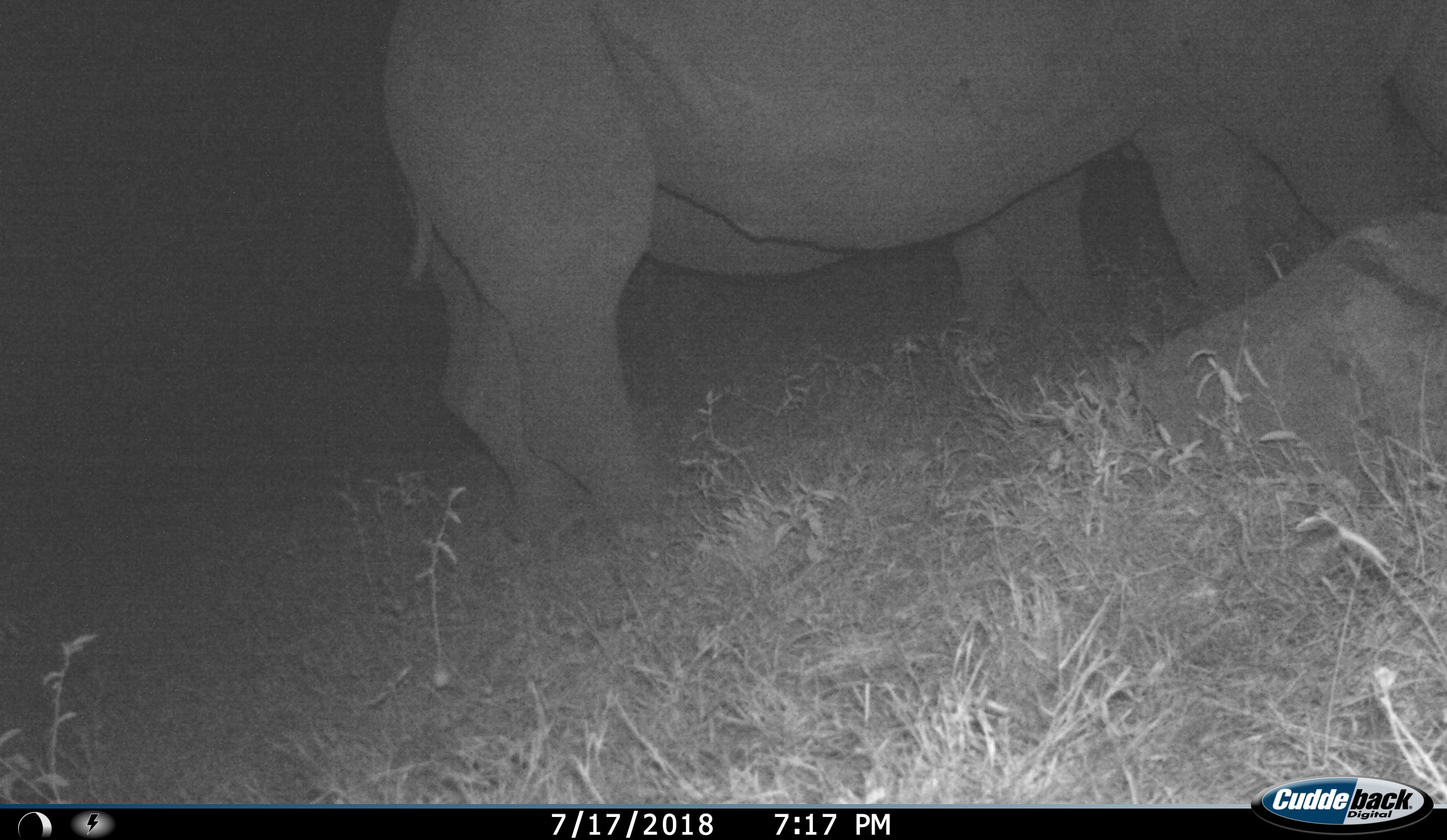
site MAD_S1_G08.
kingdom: Animalia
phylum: Chordata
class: Mammalia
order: Perissodactyla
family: Rhinocerotidae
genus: Ceratotherium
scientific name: Ceratotherium simum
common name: white rhinoceros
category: rhinoceroswhite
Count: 2.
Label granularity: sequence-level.